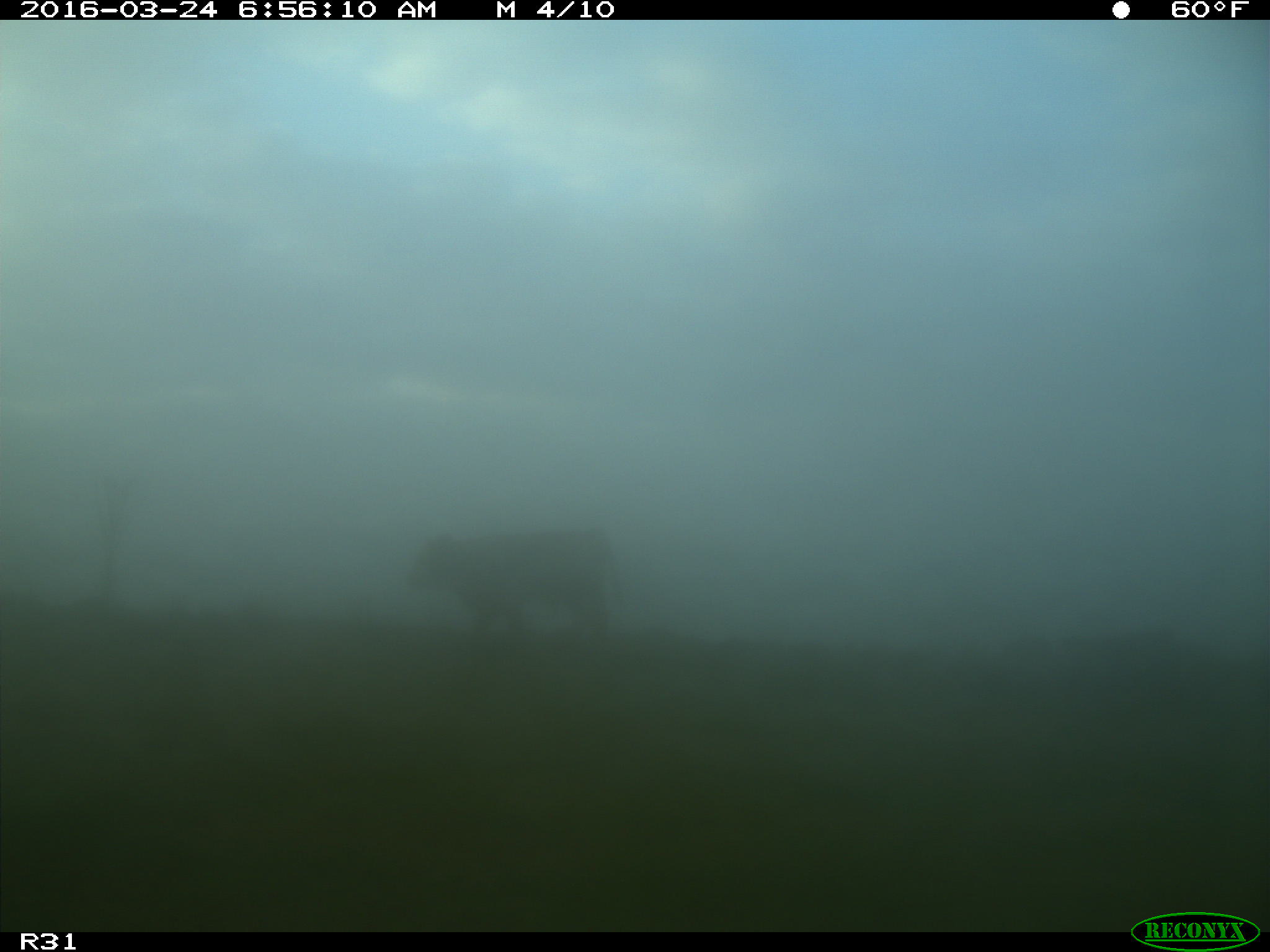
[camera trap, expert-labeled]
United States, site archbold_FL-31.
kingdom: Animalia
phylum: Chordata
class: Mammalia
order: Artiodactyla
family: Bovidae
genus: Bos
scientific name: Bos taurus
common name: domestic cow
Bos taurus (domestic cow).